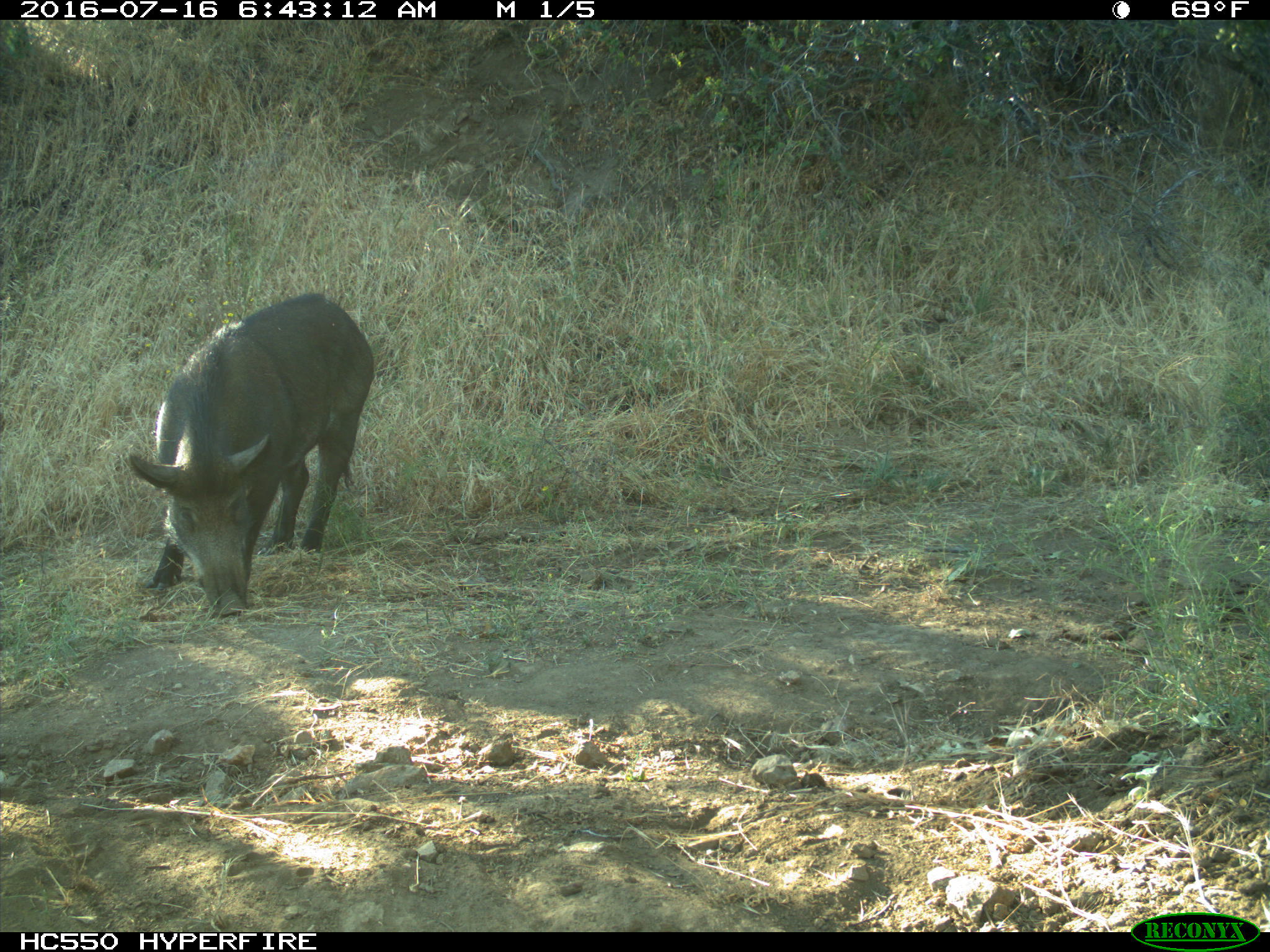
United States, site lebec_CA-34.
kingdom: Animalia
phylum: Chordata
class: Mammalia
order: Artiodactyla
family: Suidae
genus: Sus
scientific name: Sus scrofa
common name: wild boar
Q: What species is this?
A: Sus scrofa (wild boar).